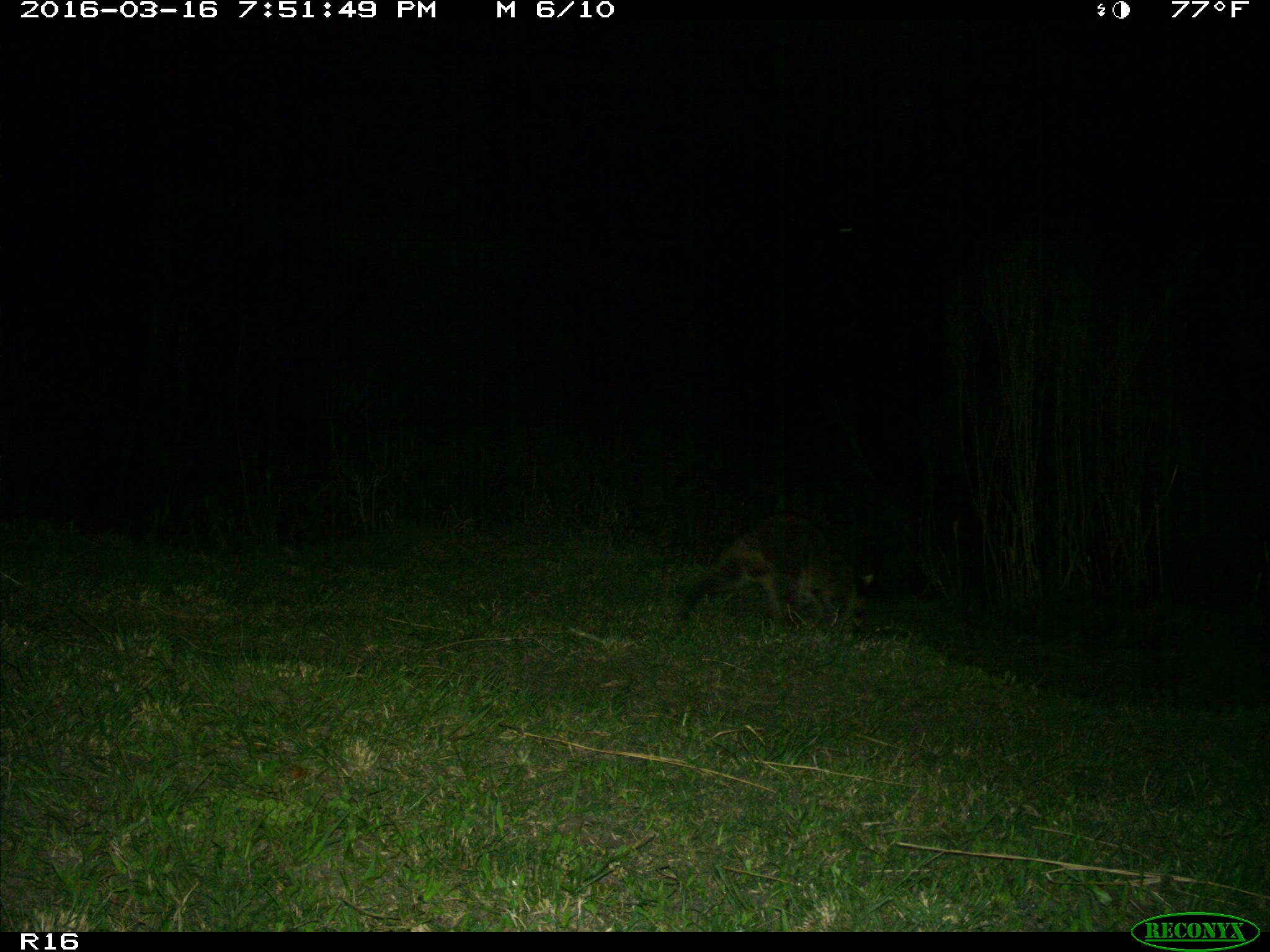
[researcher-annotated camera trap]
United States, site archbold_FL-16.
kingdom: Animalia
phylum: Chordata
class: Mammalia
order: Carnivora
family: Procyonidae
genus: Procyon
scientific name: Procyon lotor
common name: common raccoon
Procyon lotor (common raccoon).